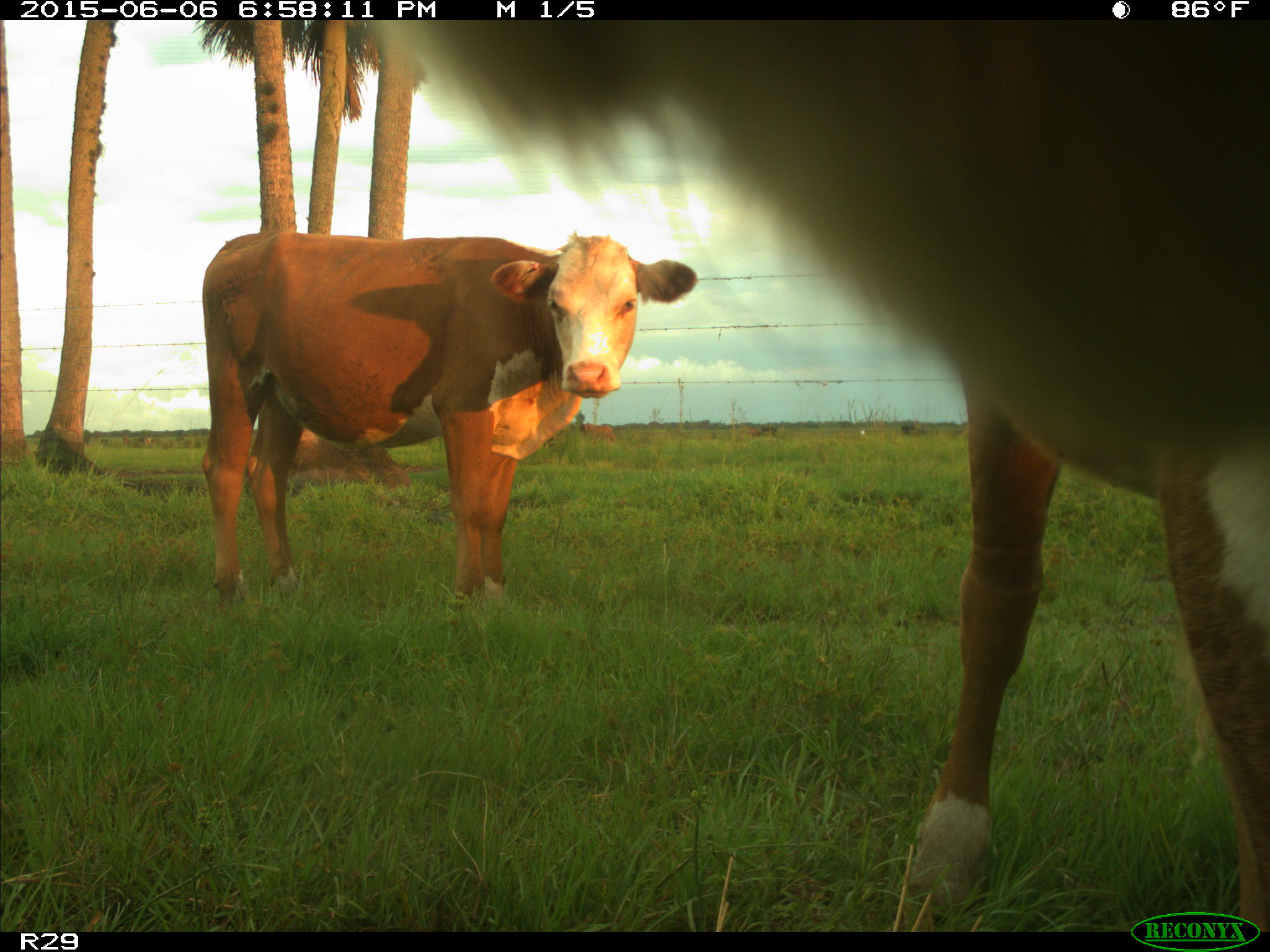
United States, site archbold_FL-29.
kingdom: Animalia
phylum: Chordata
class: Mammalia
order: Artiodactyla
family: Bovidae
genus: Bos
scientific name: Bos taurus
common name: domestic cow